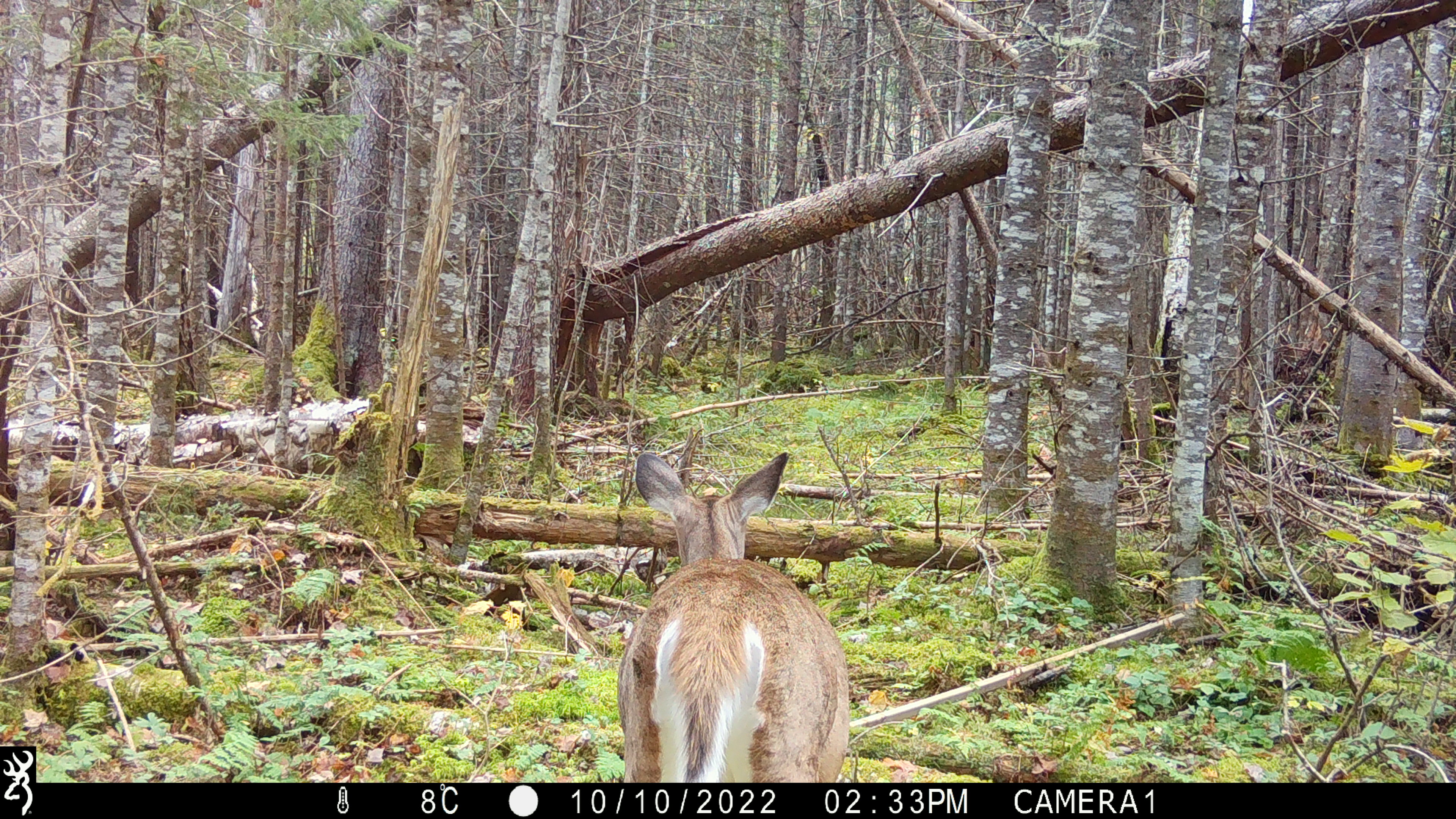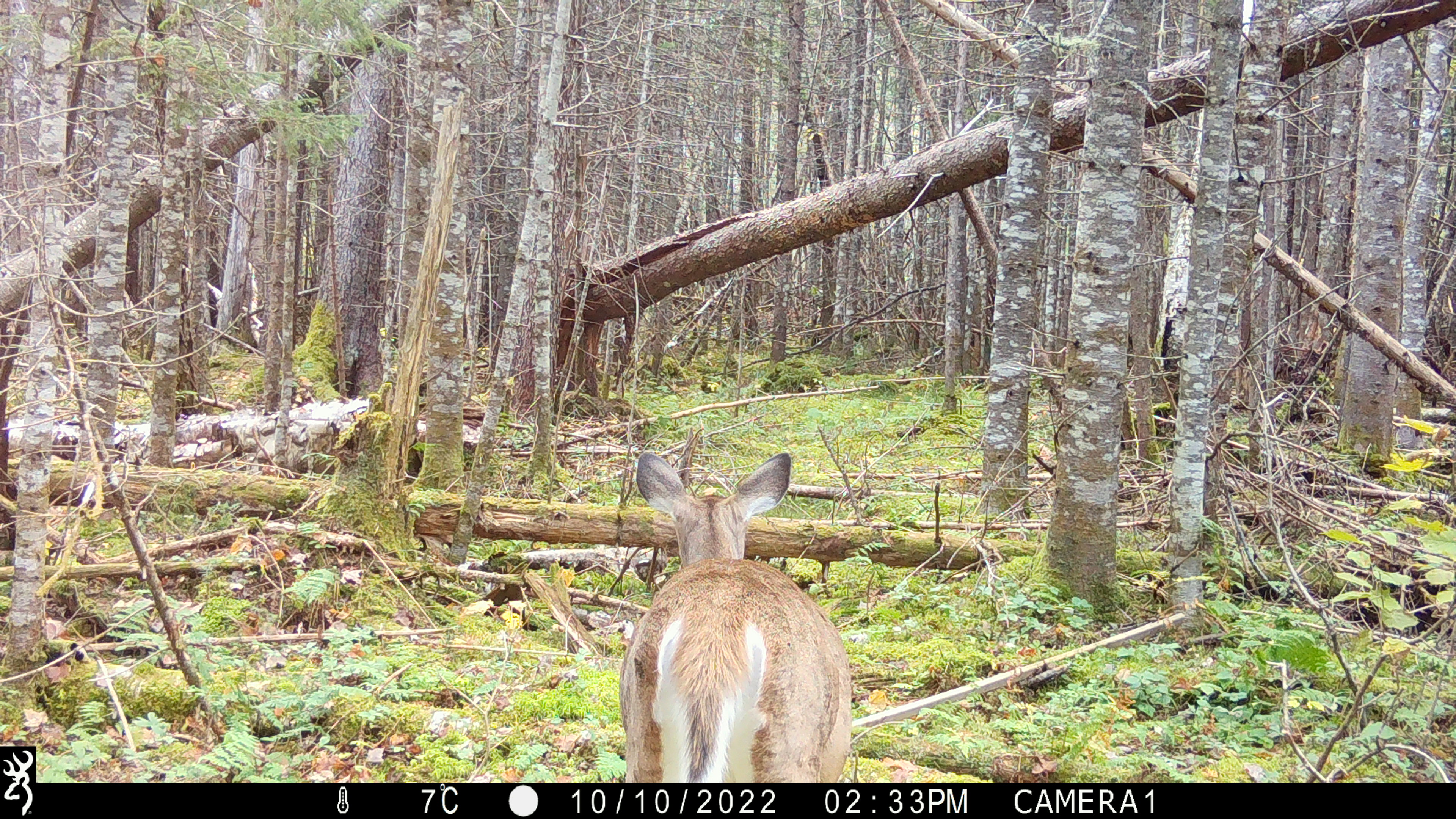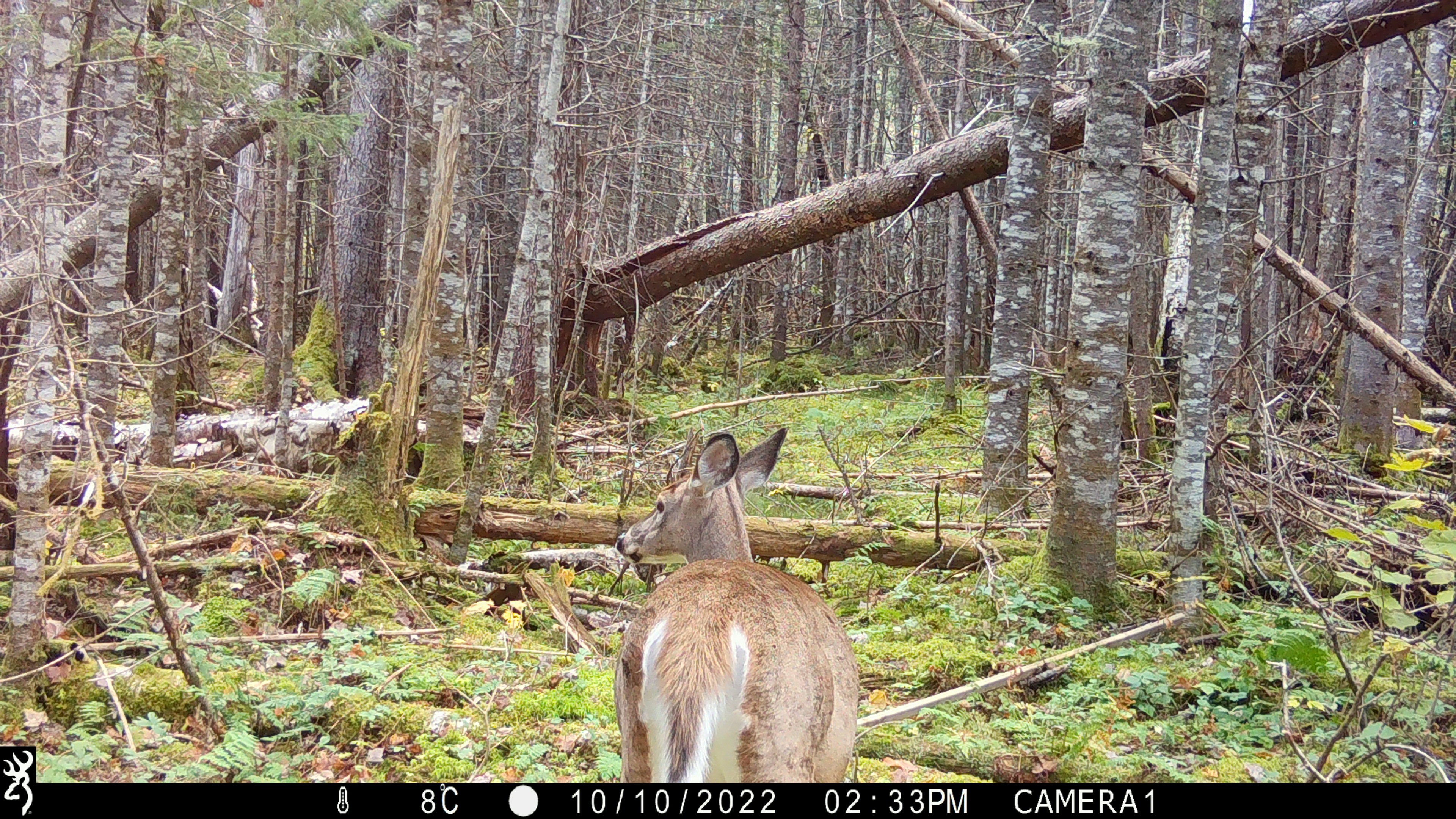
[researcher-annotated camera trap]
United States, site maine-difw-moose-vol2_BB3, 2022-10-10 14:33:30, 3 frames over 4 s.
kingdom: Animalia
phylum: Chordata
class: Mammalia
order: Artiodactyla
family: Cervidae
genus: Odocoileus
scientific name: Odocoileus virginianus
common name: white-tailed deer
White-tailed deer (Odocoileus virginianus).